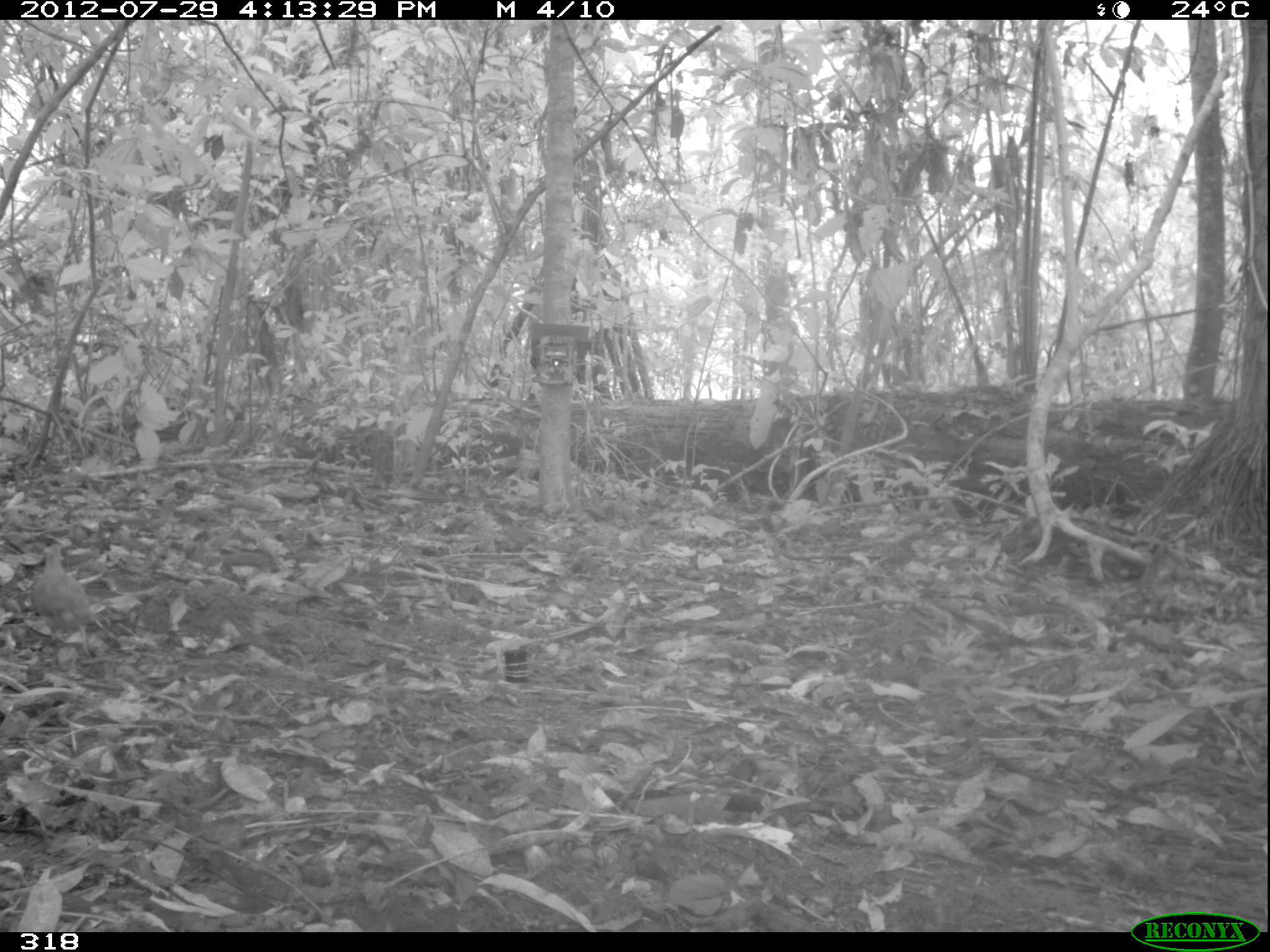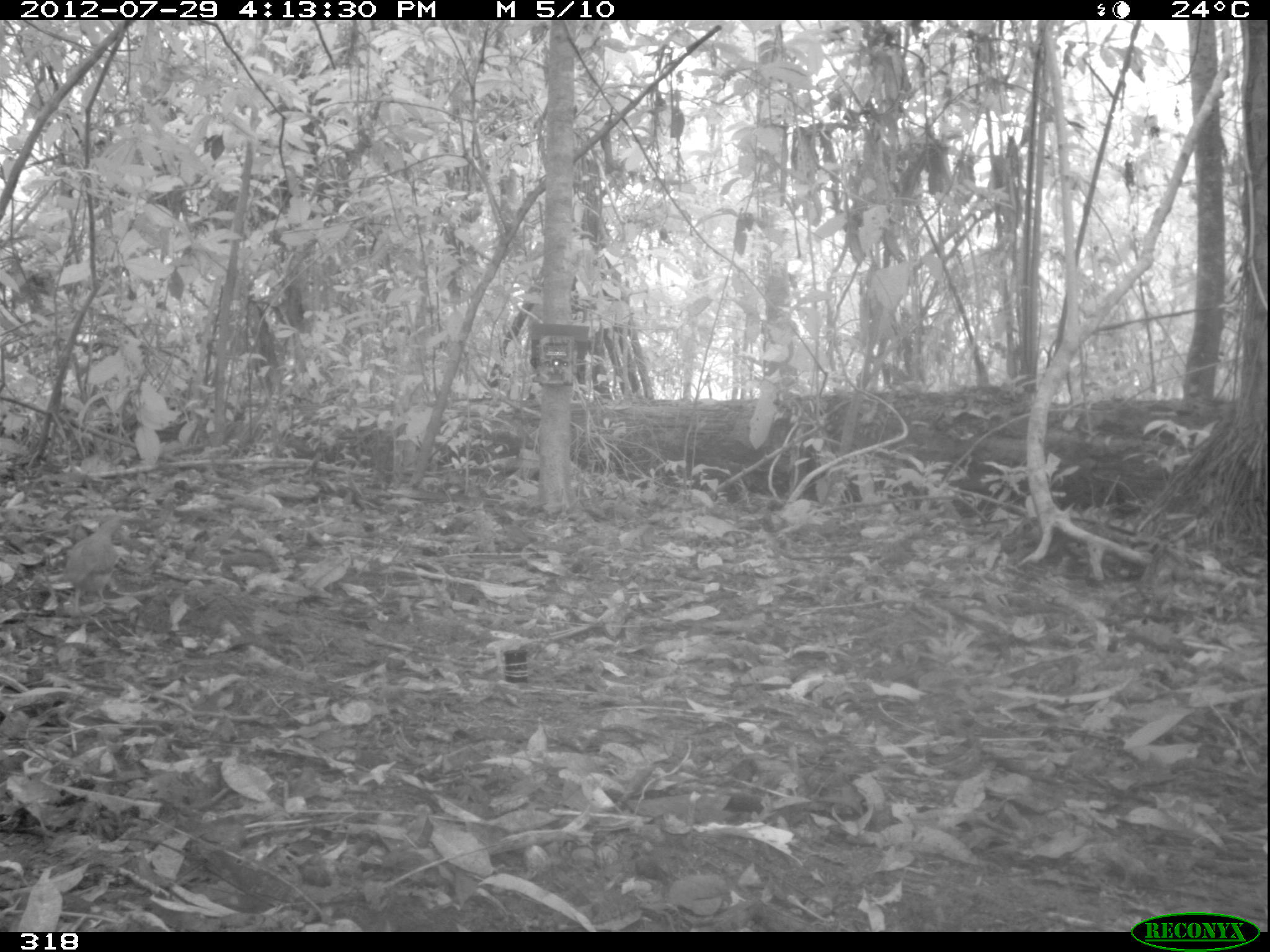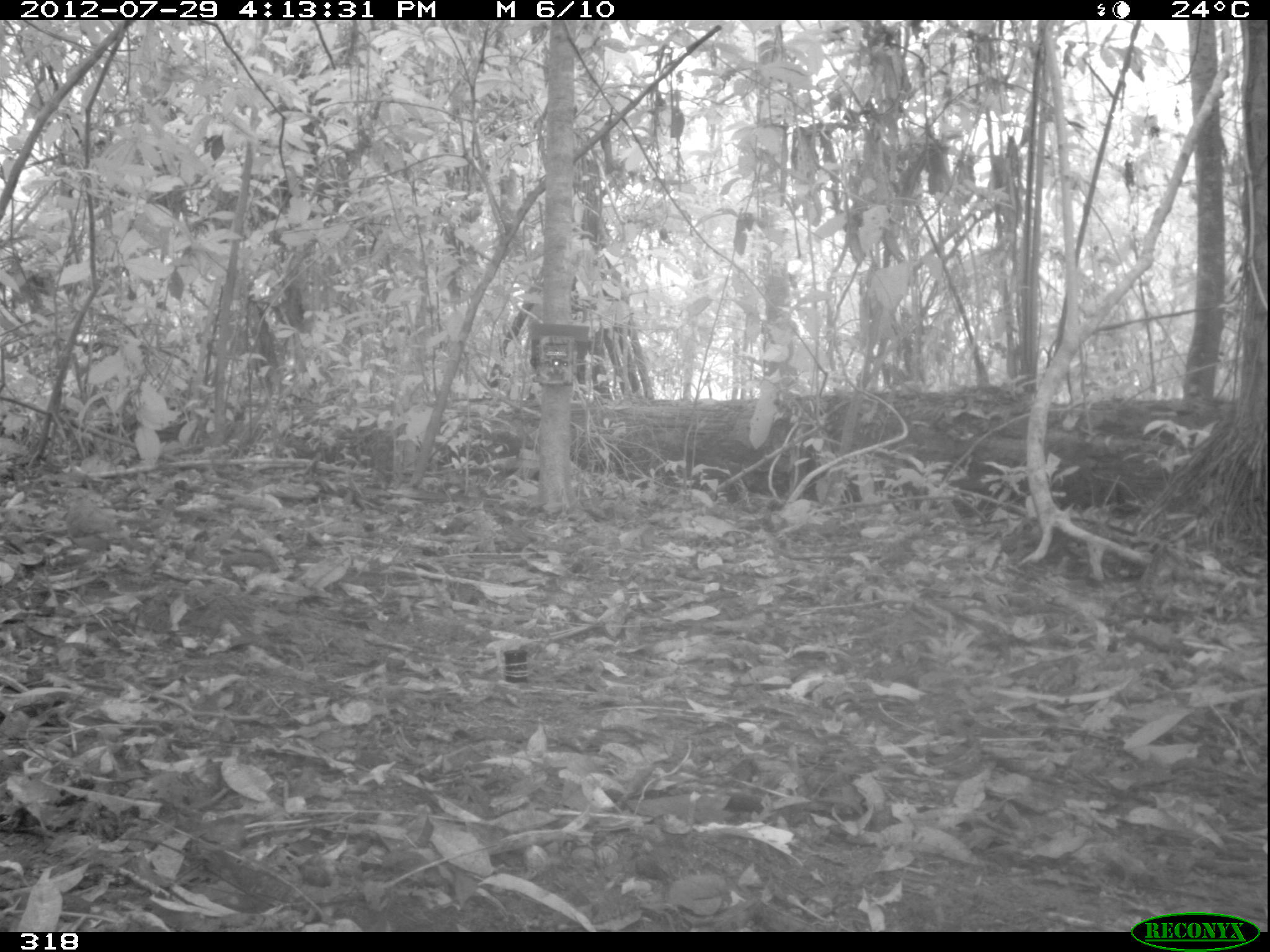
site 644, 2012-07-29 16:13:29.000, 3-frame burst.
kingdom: Animalia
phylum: Chordata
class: Aves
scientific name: Aves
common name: bird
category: unknown bird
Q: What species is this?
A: Unknown bird (bird) (Aves).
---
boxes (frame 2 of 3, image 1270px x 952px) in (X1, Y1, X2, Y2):
unknown bird: (58, 515, 123, 619)